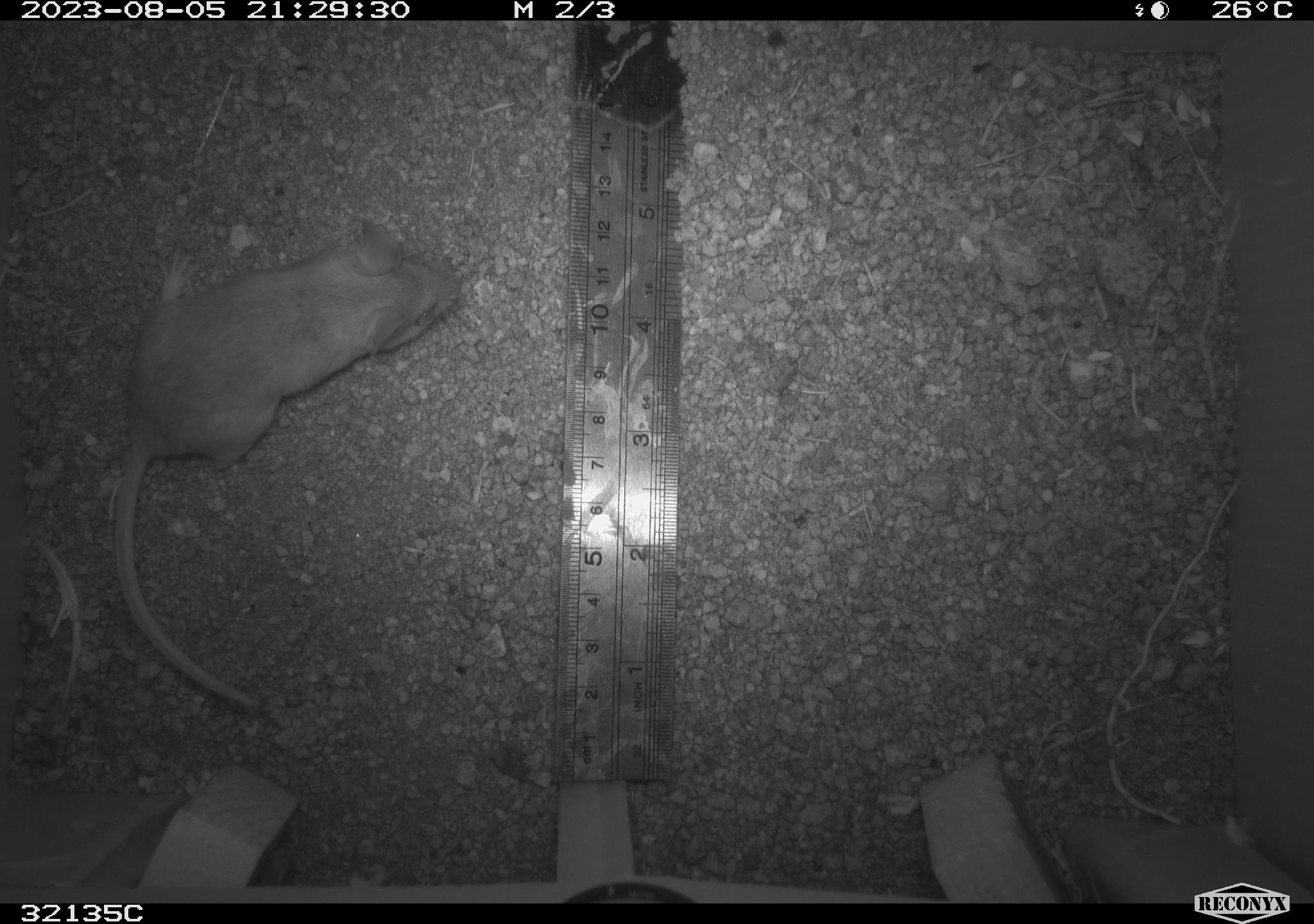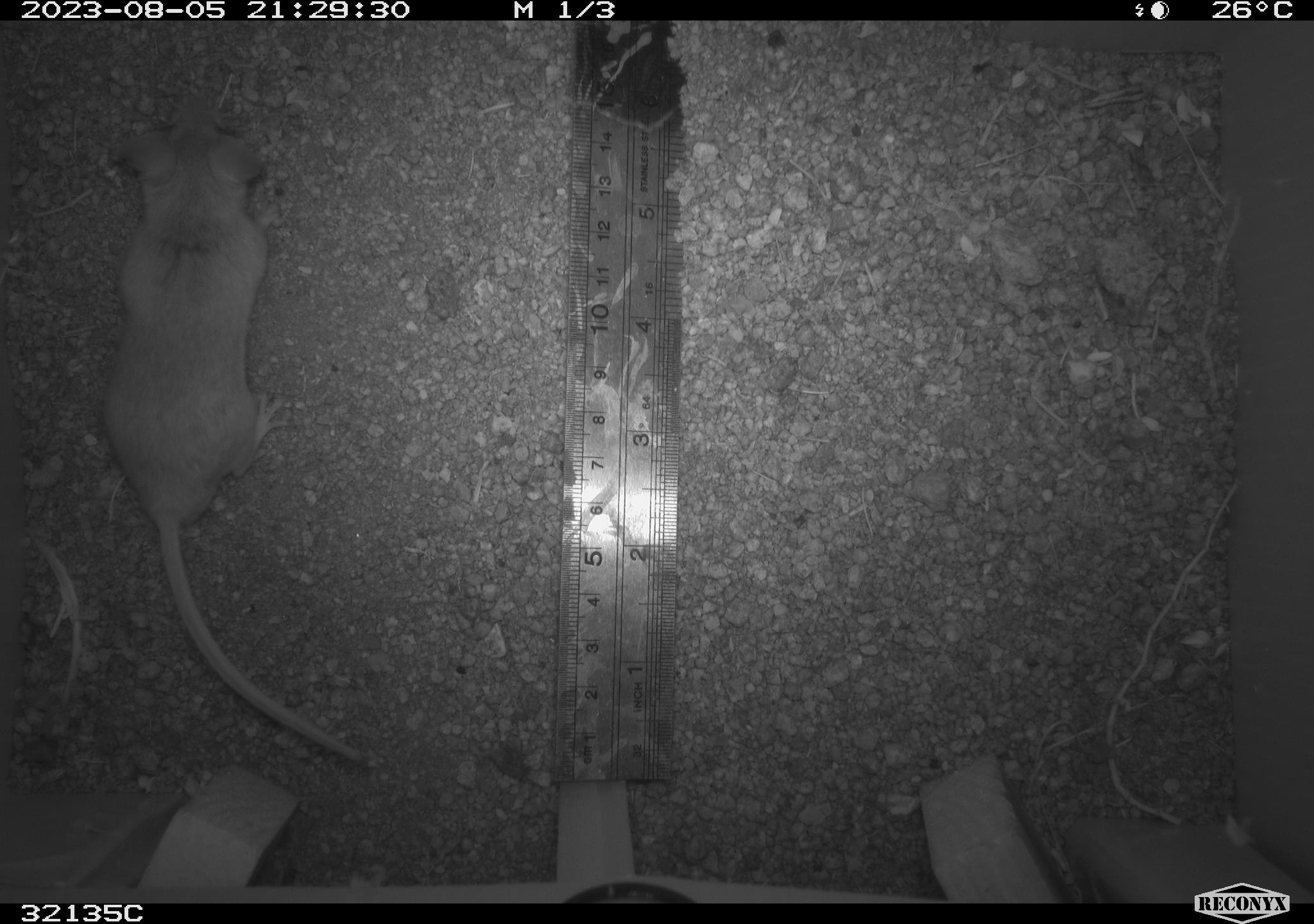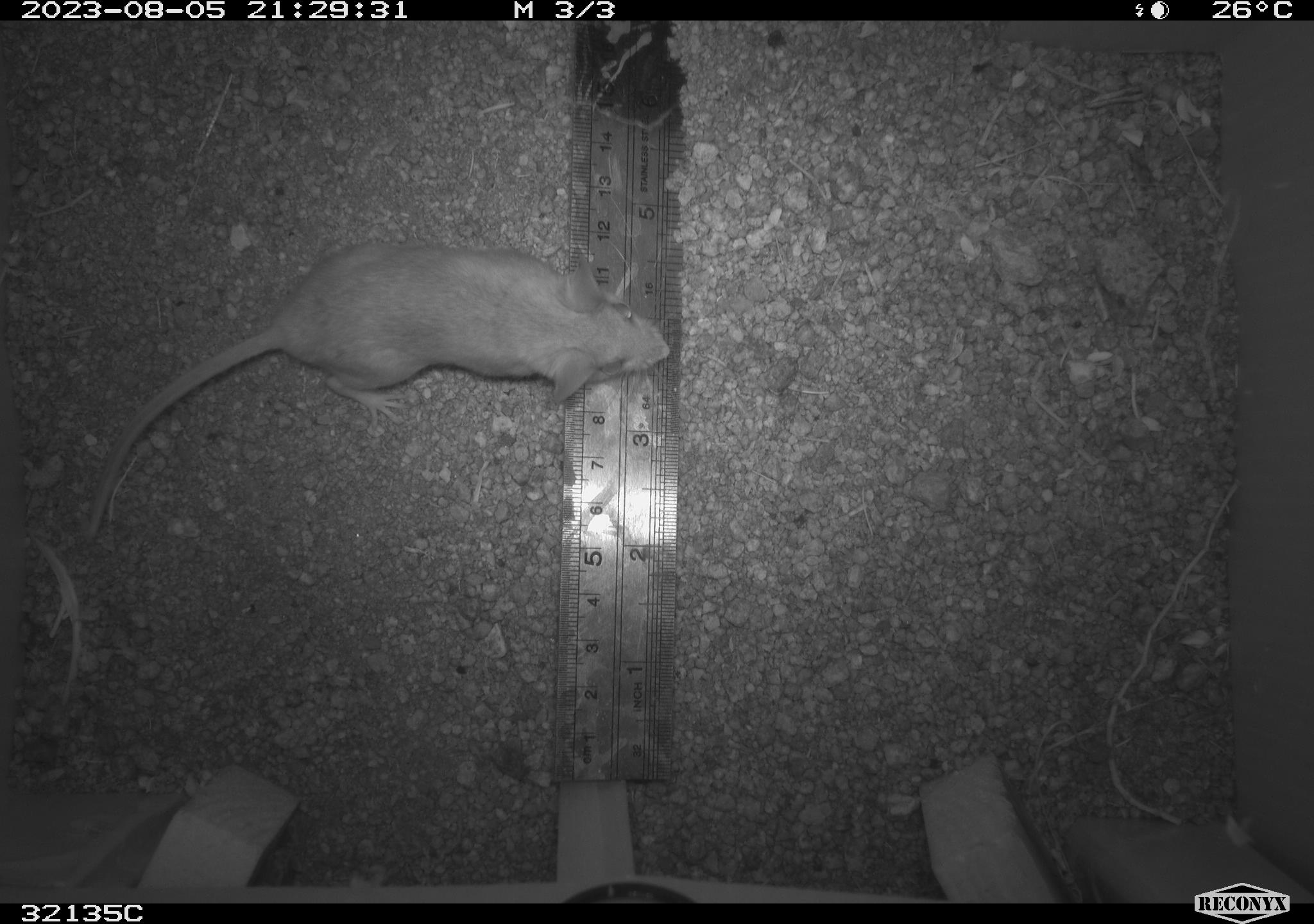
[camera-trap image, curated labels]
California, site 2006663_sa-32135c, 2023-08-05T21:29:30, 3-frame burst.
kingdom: Animalia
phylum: Chordata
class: Mammalia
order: Rodentia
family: Cricetidae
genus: Neotoma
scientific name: Neotoma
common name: pack rat or woodrat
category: neotoma species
Neotoma species (pack rat or woodrat) (Neotoma).